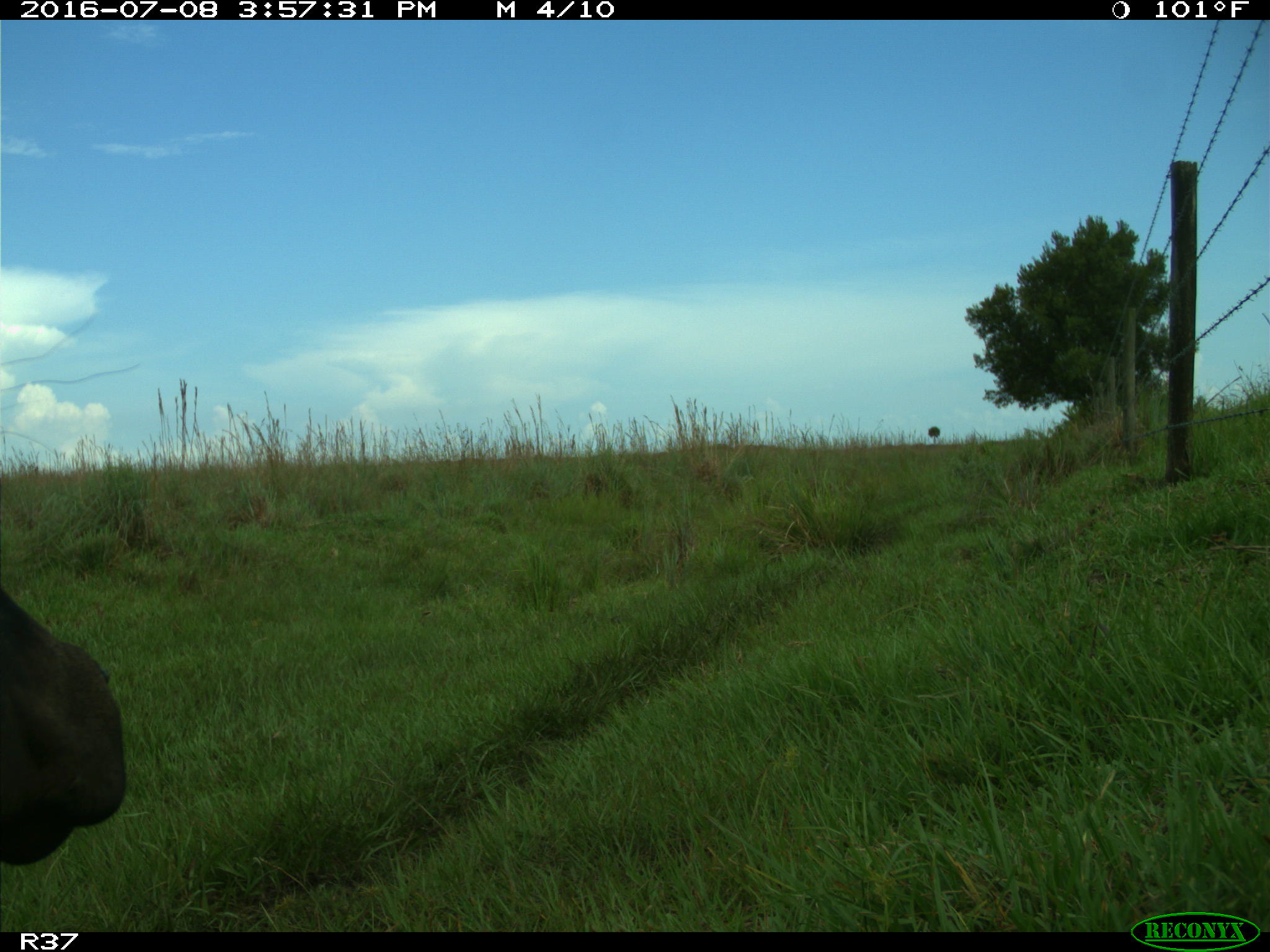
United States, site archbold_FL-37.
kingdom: Animalia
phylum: Chordata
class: Mammalia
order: Artiodactyla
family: Bovidae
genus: Bos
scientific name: Bos taurus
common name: domestic cow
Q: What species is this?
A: Bos taurus (domestic cow).